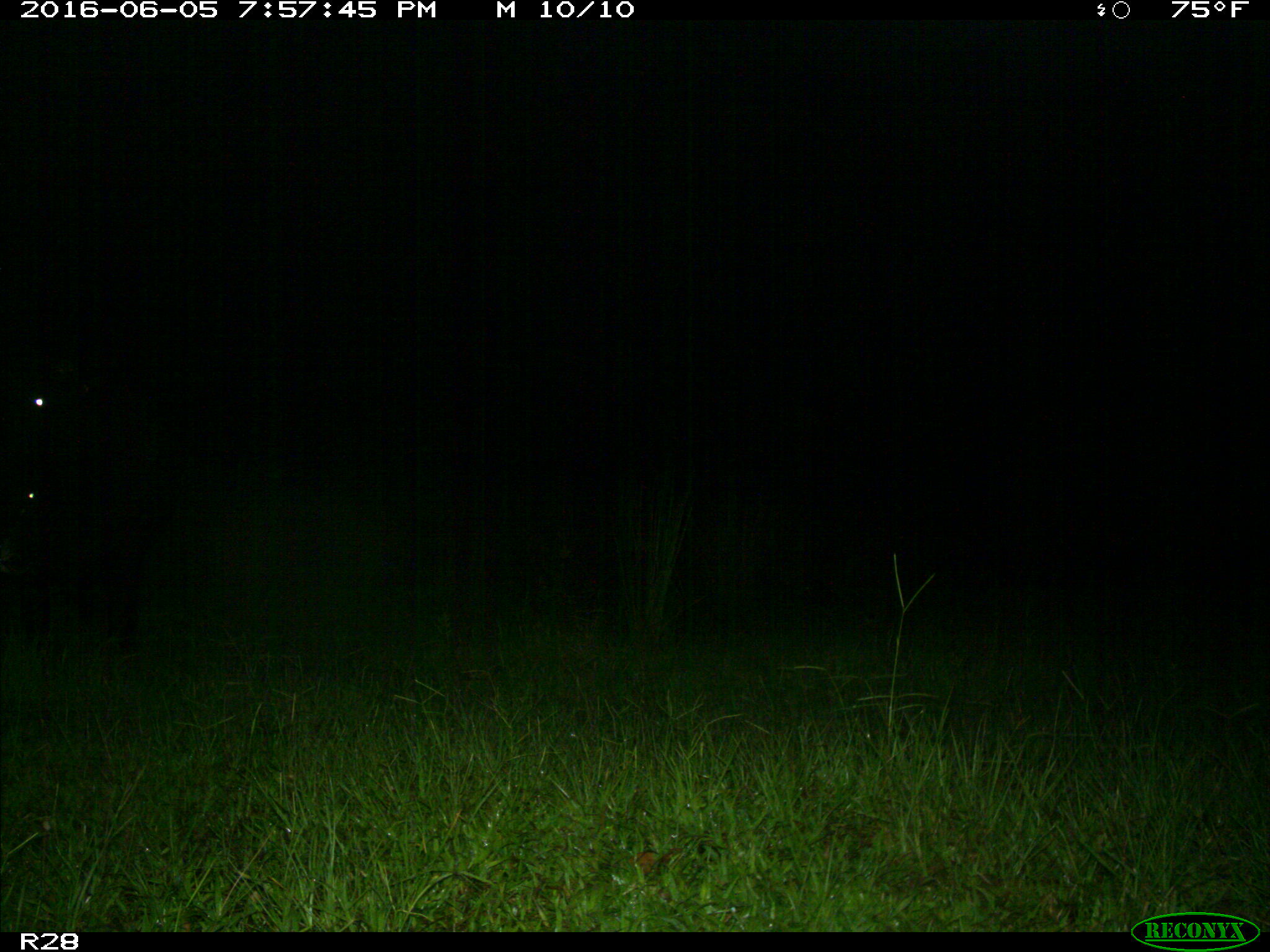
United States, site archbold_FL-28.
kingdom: Animalia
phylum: Chordata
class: Mammalia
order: Artiodactyla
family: Bovidae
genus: Bos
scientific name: Bos taurus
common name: domestic cow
Bos taurus (domestic cow).